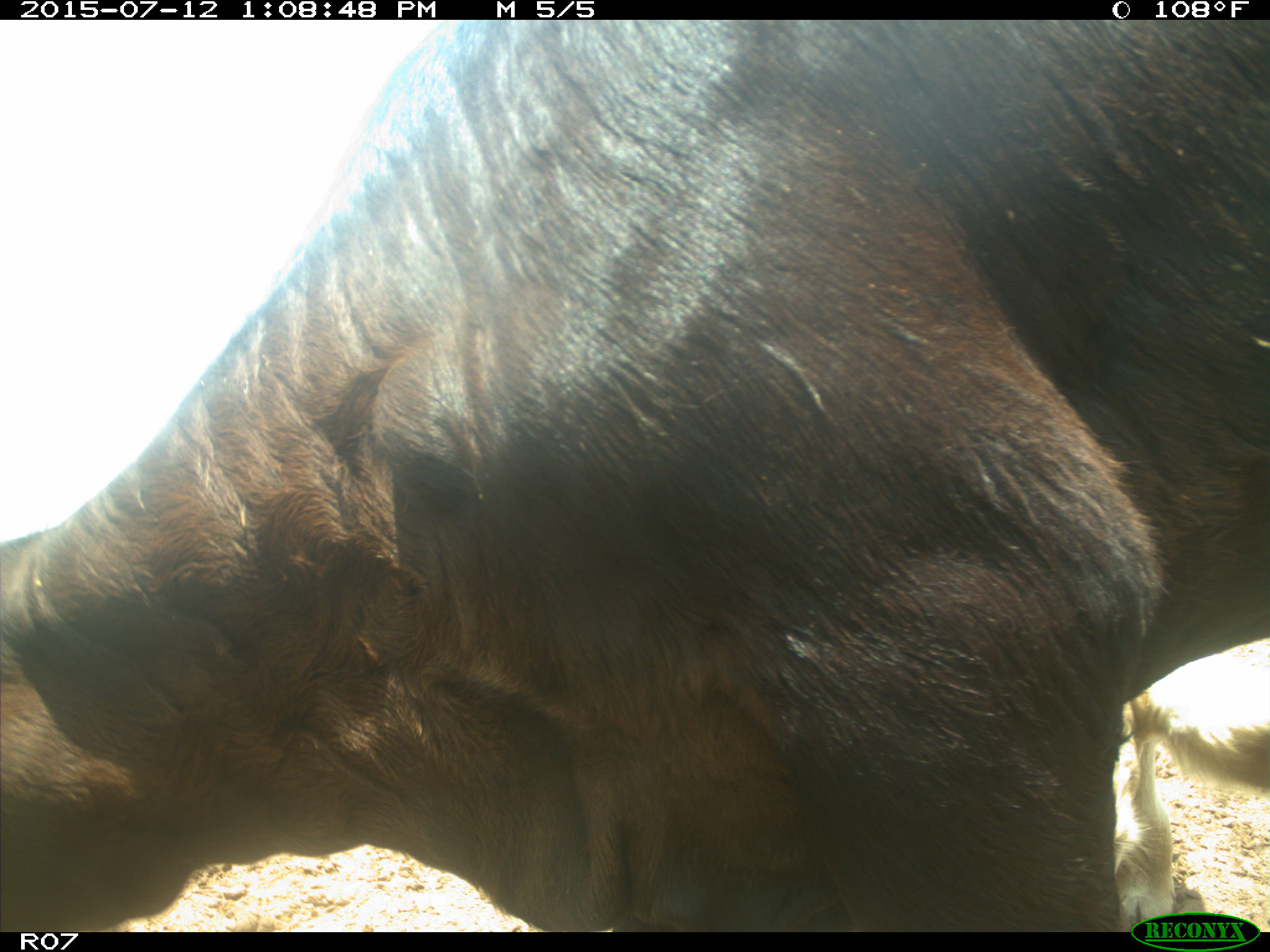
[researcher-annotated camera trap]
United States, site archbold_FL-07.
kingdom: Animalia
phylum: Chordata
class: Mammalia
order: Artiodactyla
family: Bovidae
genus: Bos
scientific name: Bos taurus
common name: domestic cow